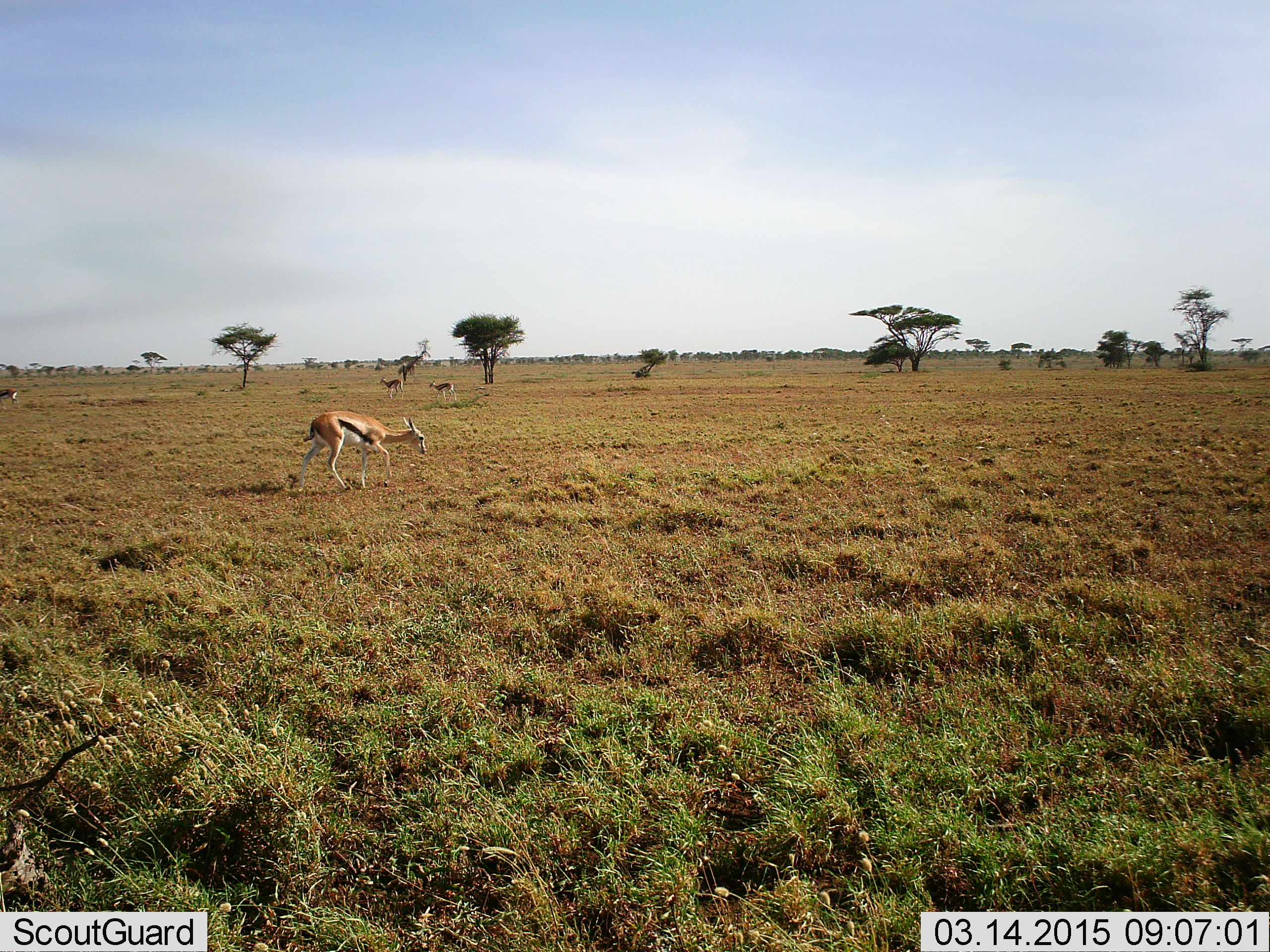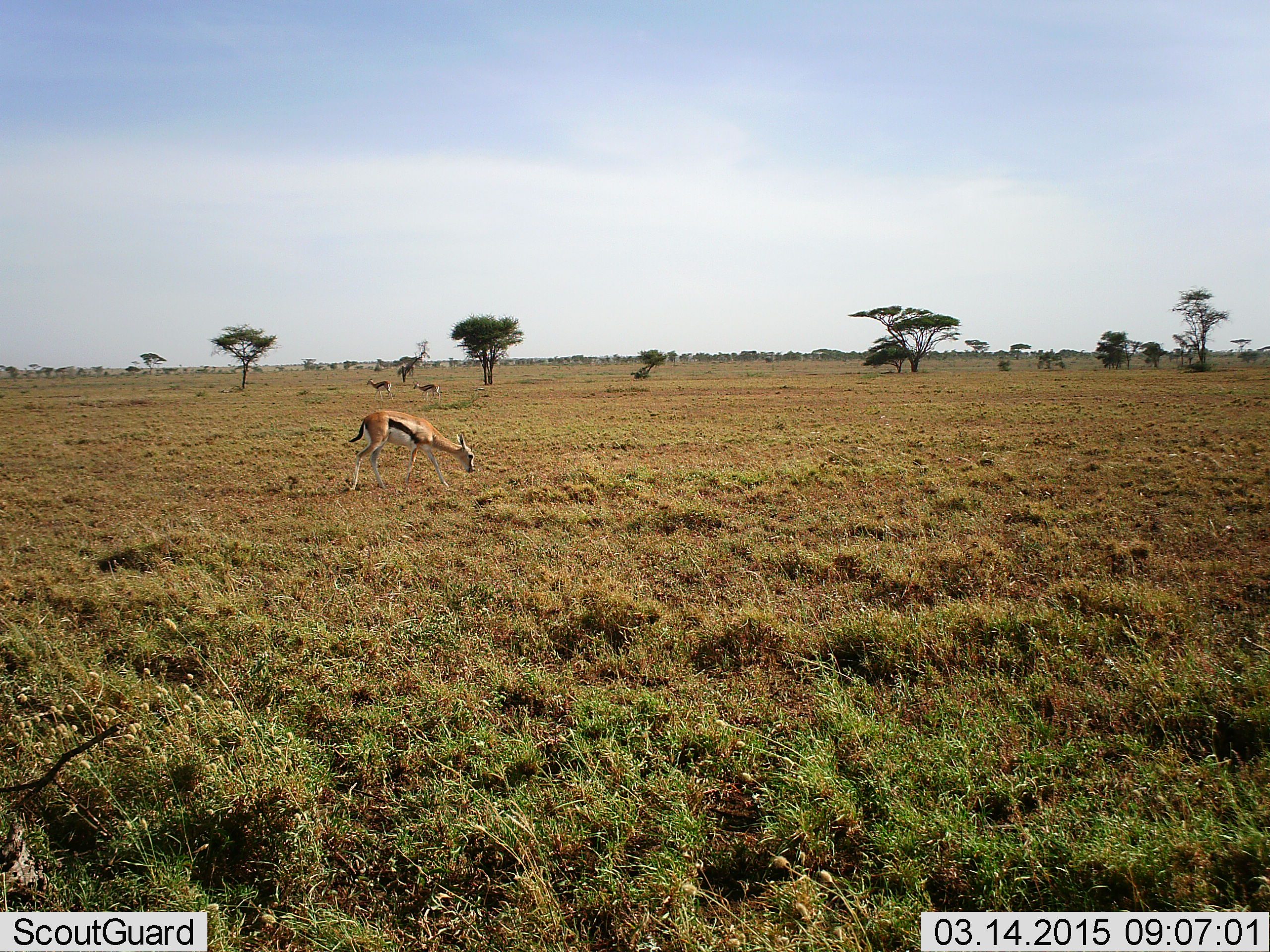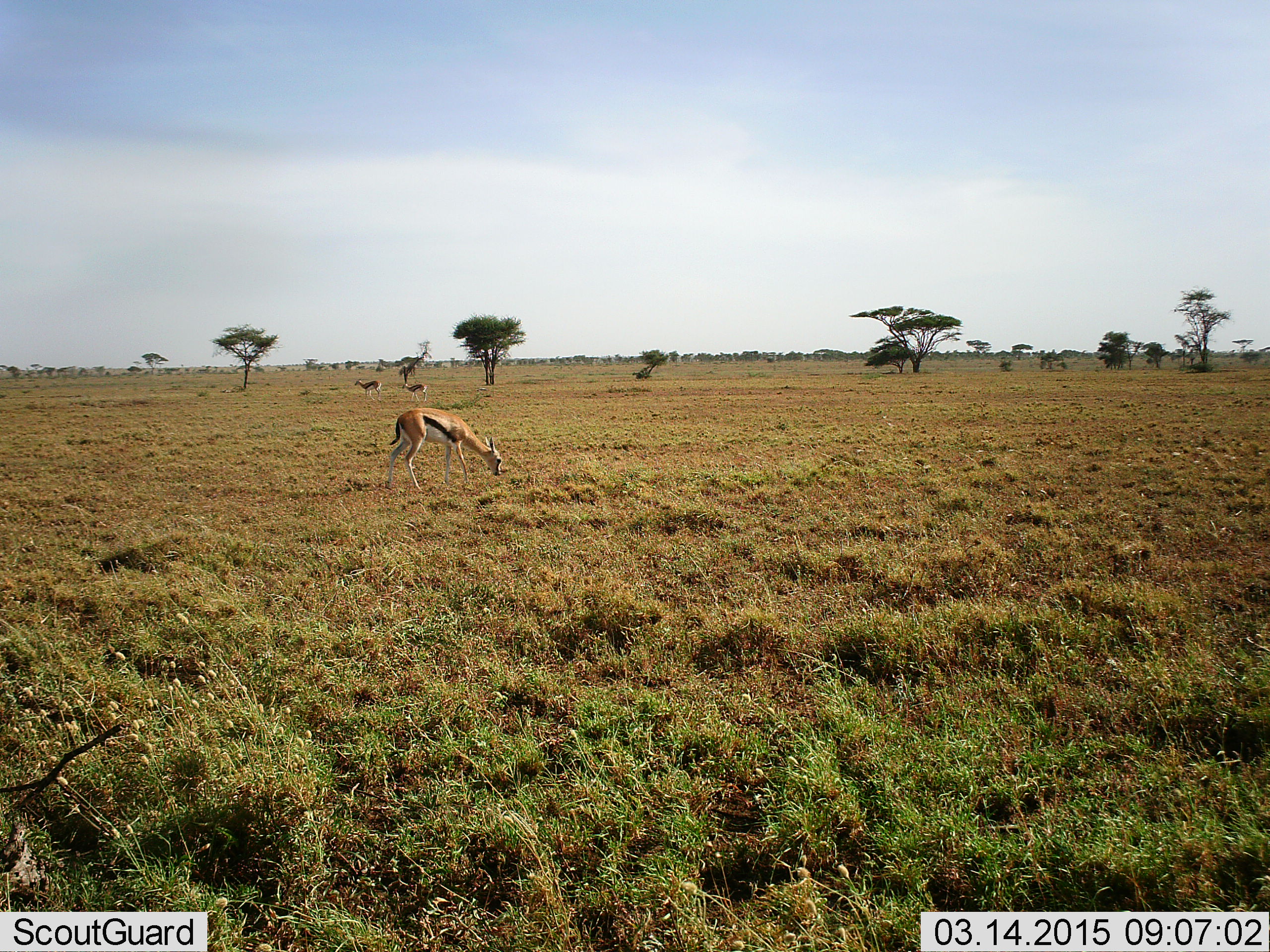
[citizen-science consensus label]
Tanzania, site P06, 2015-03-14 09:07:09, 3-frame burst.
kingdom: Animalia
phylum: Chordata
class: Mammalia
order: Artiodactyla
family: Bovidae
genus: Eudorcas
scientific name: Eudorcas thomsonii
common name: thomson's gazelle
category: gazellethomsons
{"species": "gazellethomsons (thomson's gazelle) (Eudorcas thomsonii)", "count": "3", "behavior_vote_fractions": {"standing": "0%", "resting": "0%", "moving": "73%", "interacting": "0%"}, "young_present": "0%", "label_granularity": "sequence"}